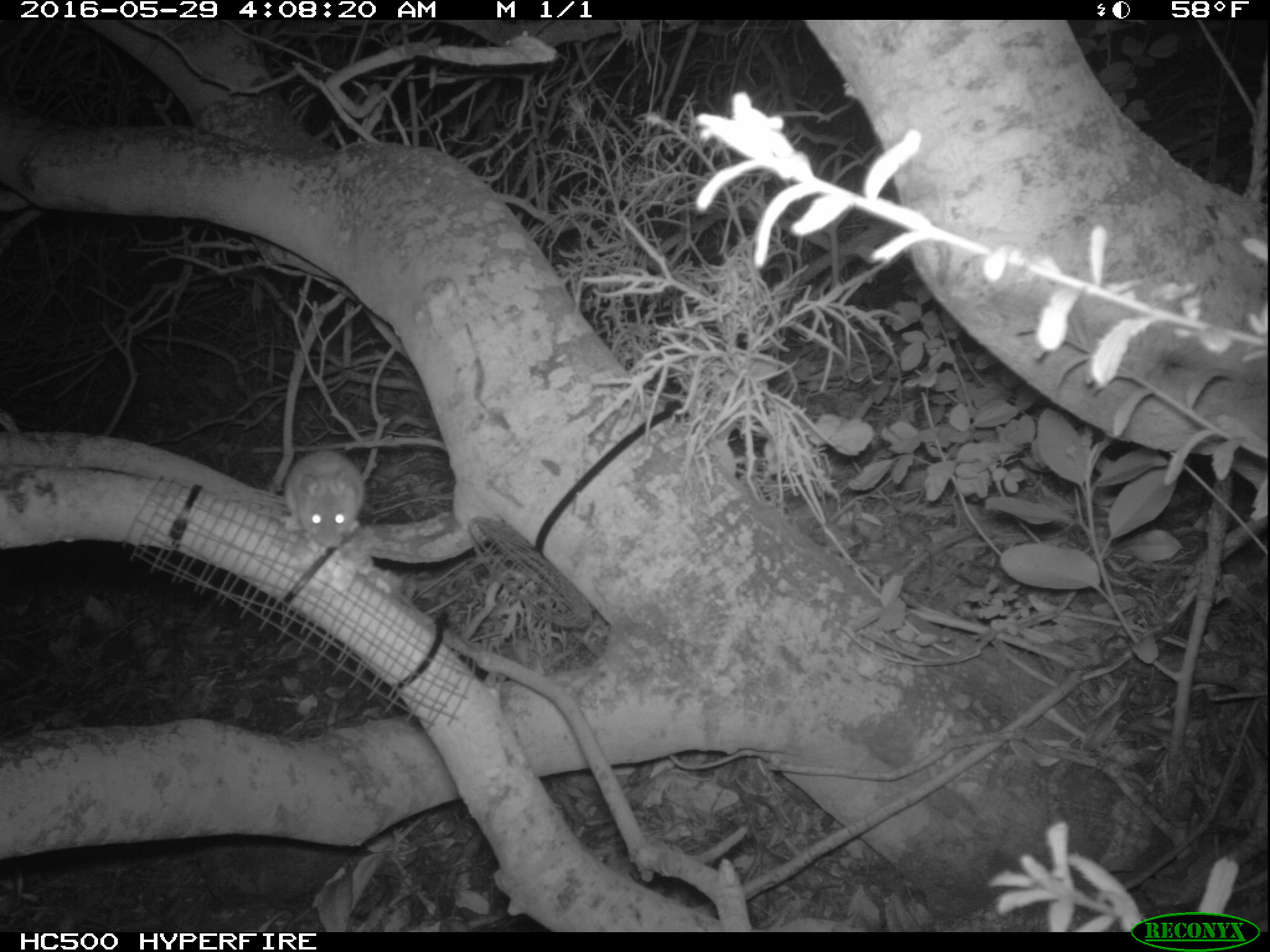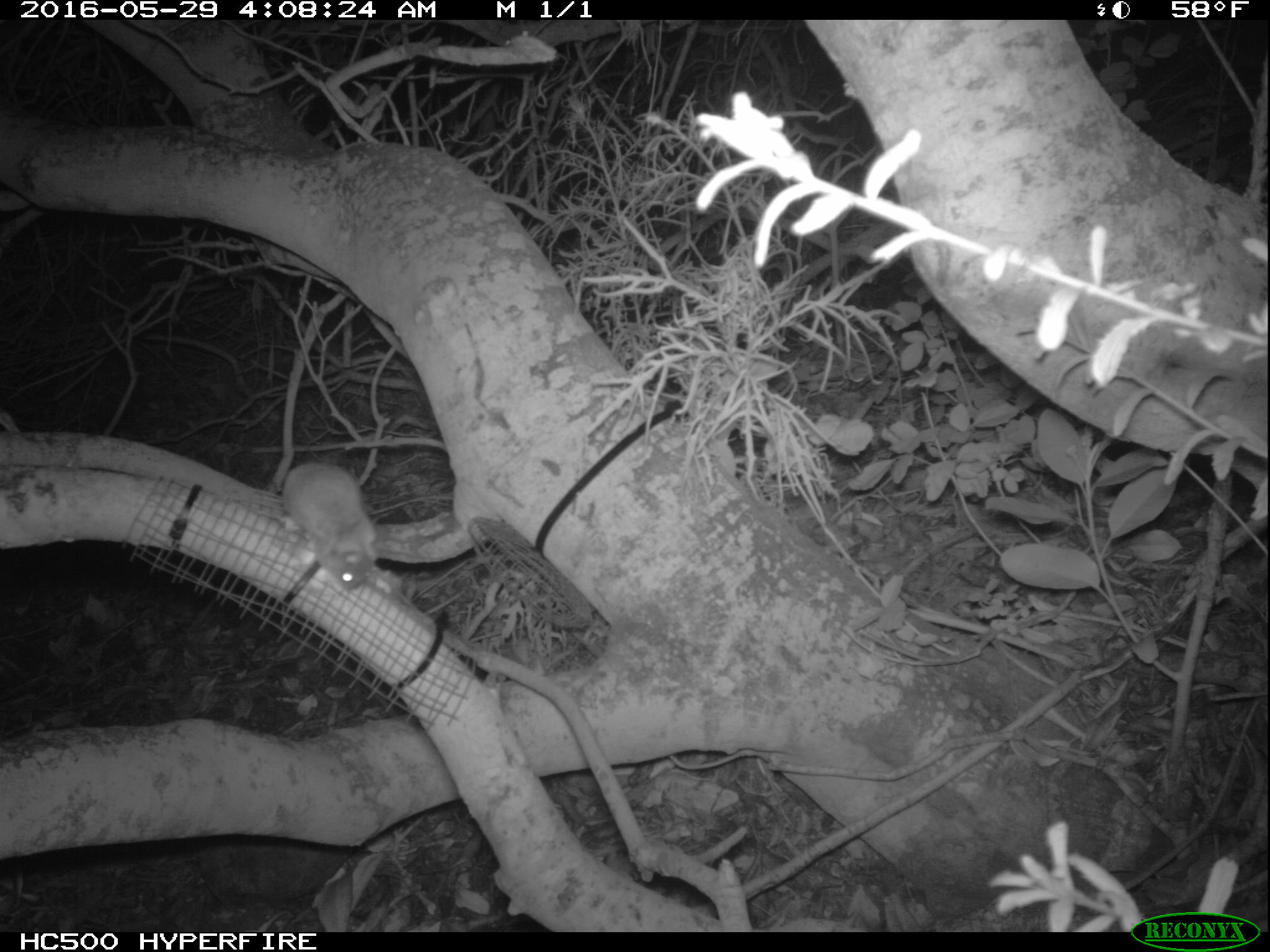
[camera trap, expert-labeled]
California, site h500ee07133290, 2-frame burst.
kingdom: Animalia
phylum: Chordata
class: Mammalia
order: Rodentia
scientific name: Rodentia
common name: rodent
Rodent (Rodentia).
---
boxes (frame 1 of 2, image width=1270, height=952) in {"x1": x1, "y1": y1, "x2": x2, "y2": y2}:
rodent: {"x1": 283, "y1": 450, "x2": 365, "y2": 554}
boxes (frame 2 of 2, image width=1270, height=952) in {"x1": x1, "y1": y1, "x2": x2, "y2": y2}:
rodent: {"x1": 281, "y1": 459, "x2": 378, "y2": 589}